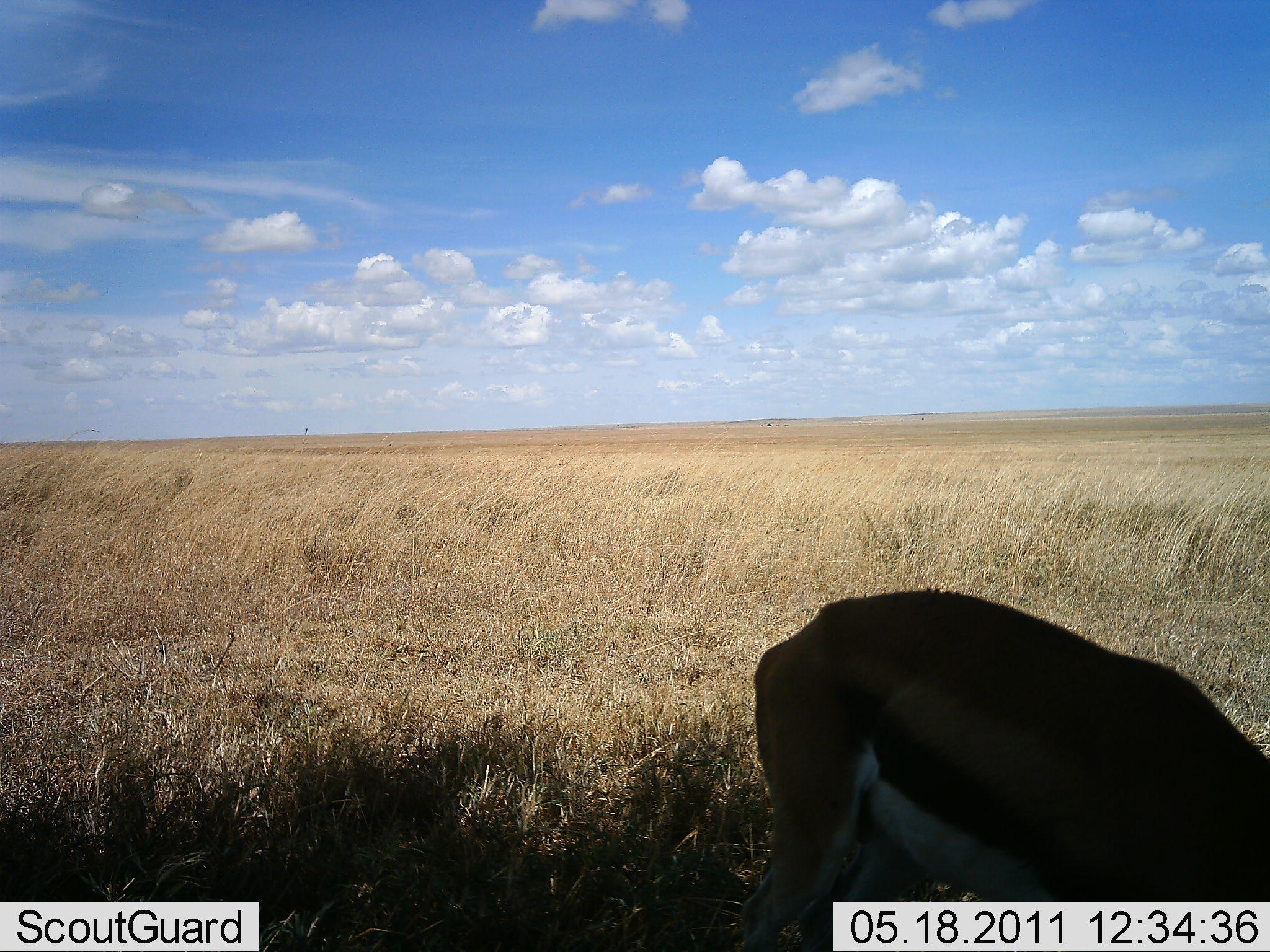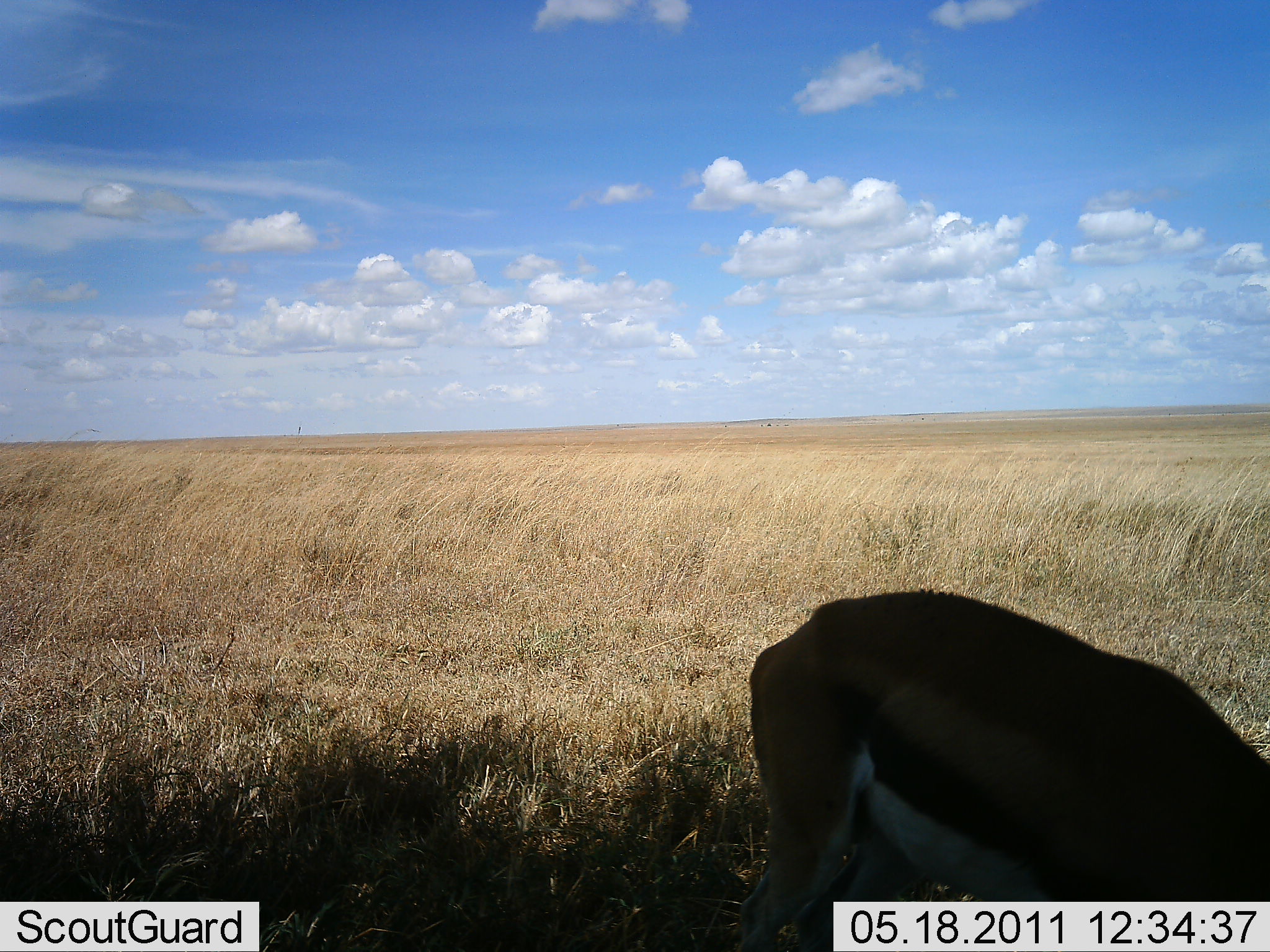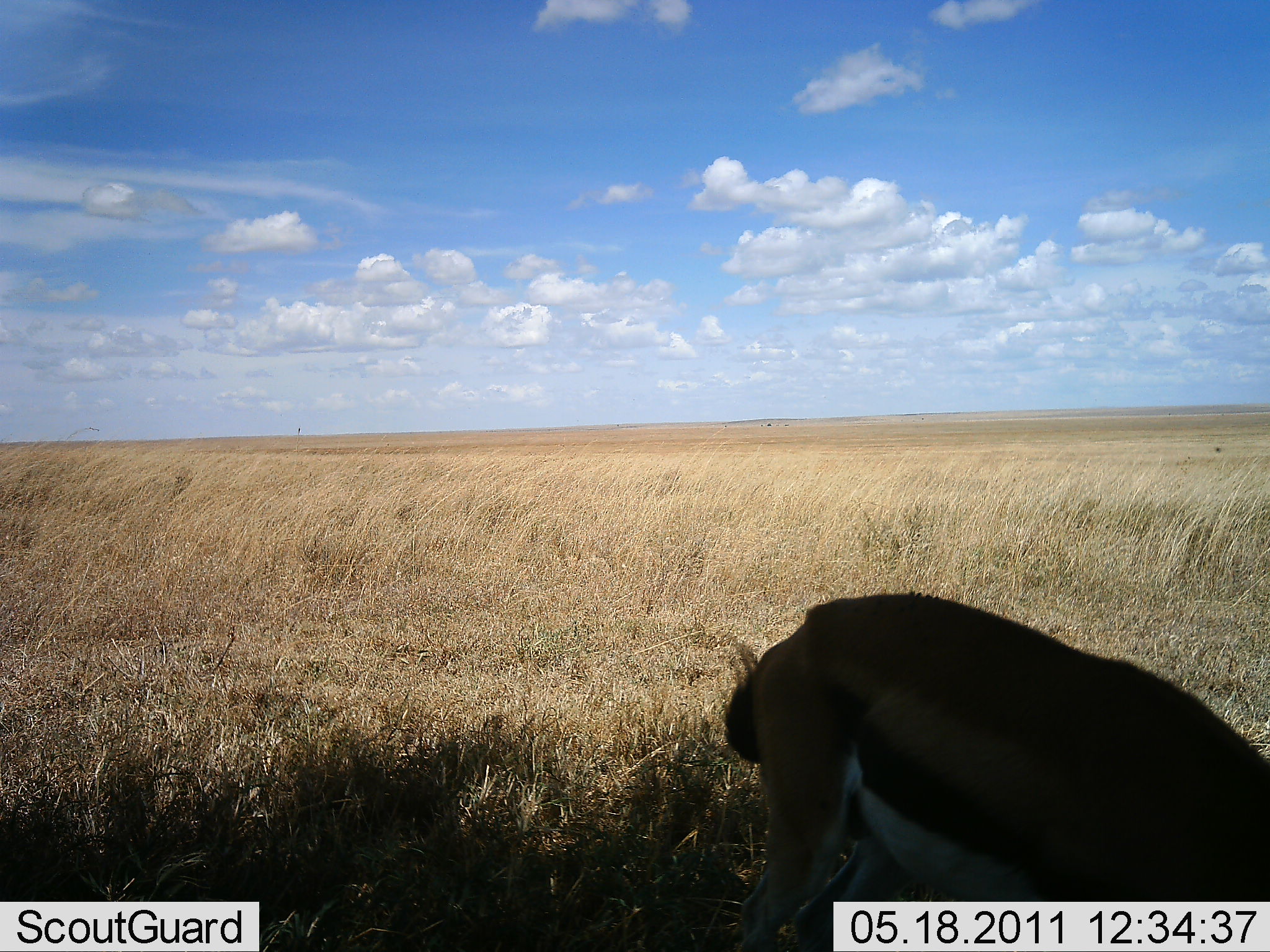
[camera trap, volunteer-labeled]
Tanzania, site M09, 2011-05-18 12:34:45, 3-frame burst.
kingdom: Animalia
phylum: Chordata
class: Mammalia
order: Artiodactyla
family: Bovidae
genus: Eudorcas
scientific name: Eudorcas thomsonii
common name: thomson's gazelle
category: gazellethomsons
Gazellethomsons (thomson's gazelle) (Eudorcas thomsonii), count 1. Behavior (volunteer vote fractions): standing 64%, resting 0%, moving 0%, interacting 0%. Young present (vote fraction): 0%. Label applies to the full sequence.